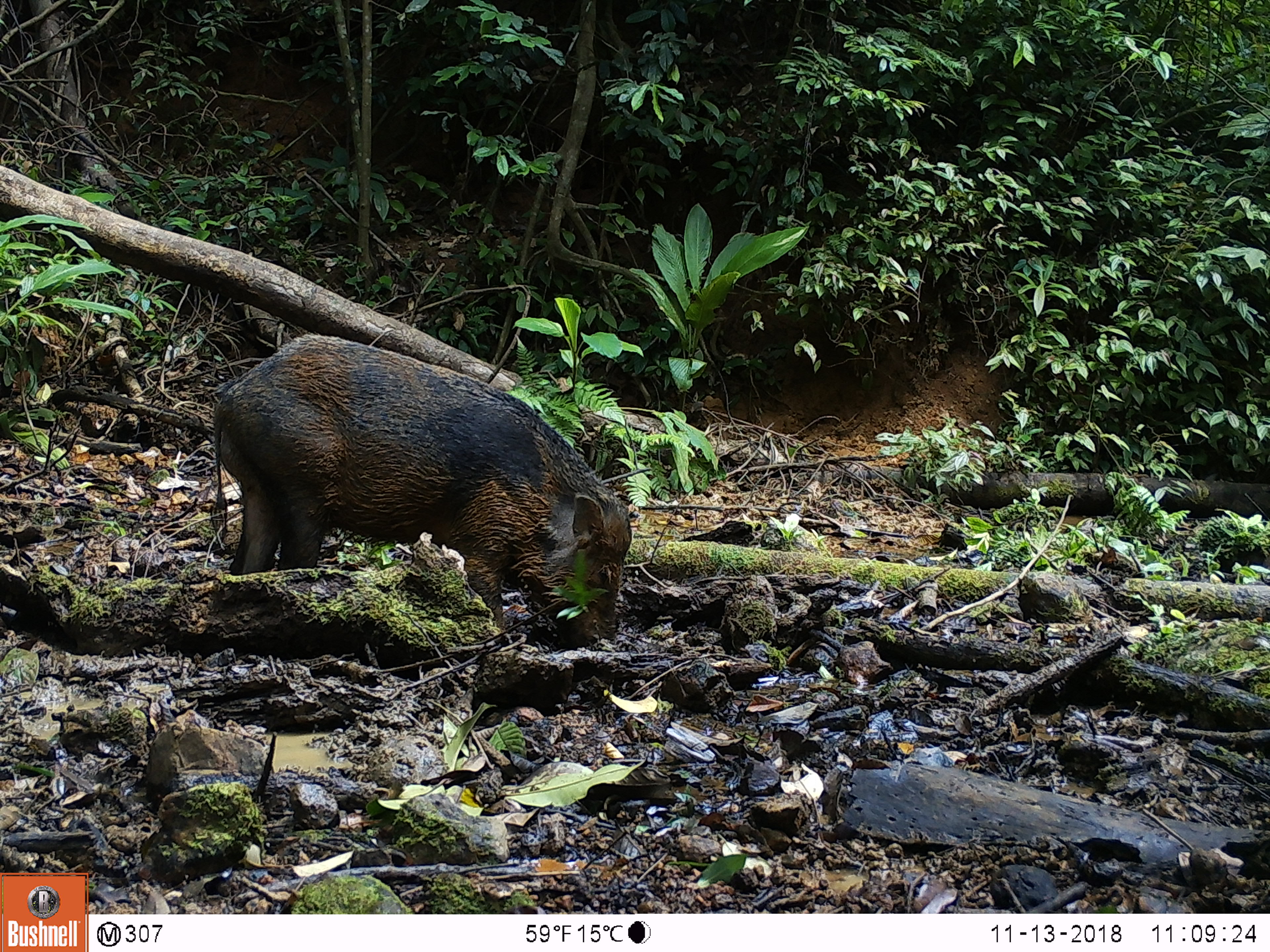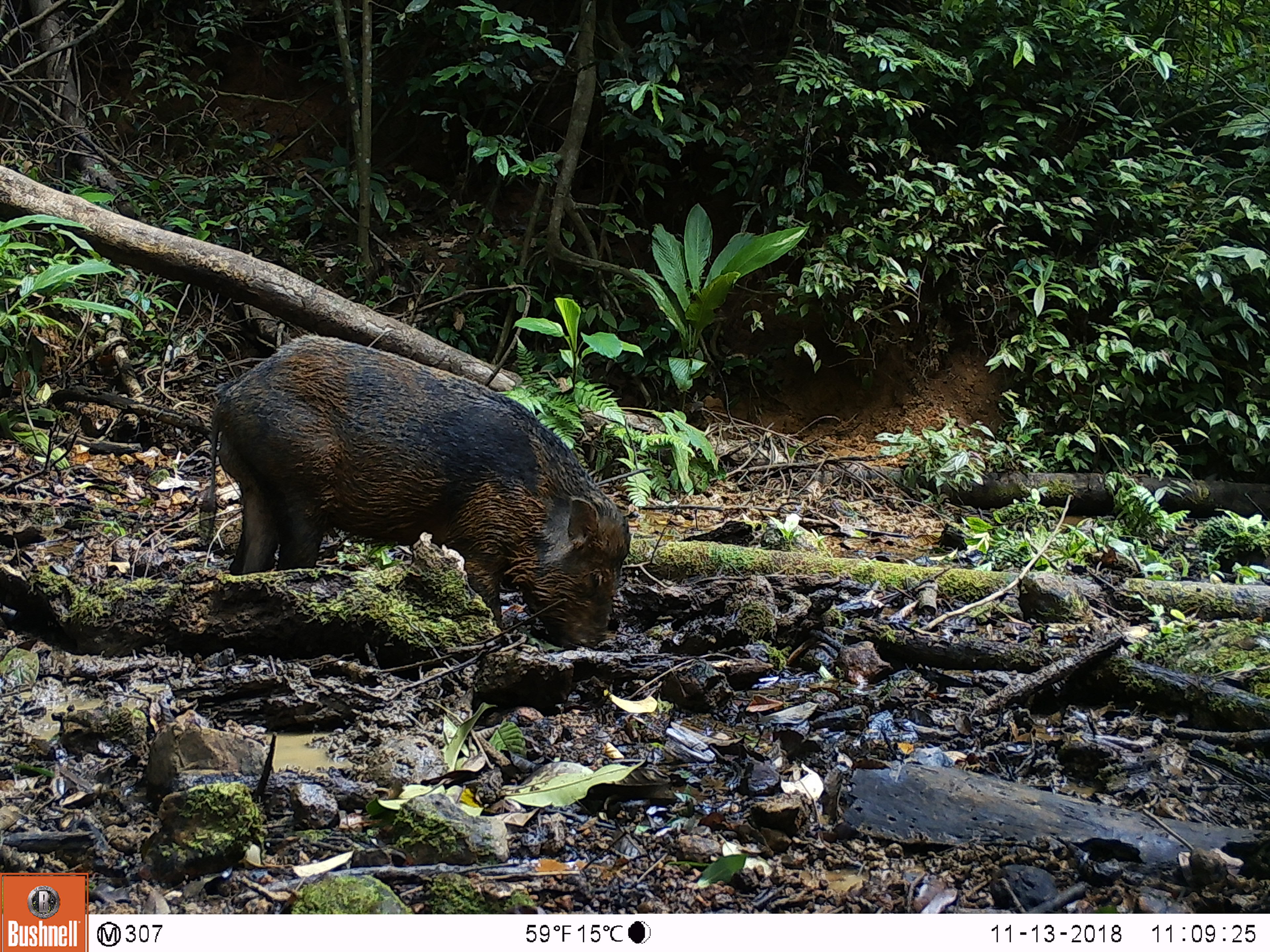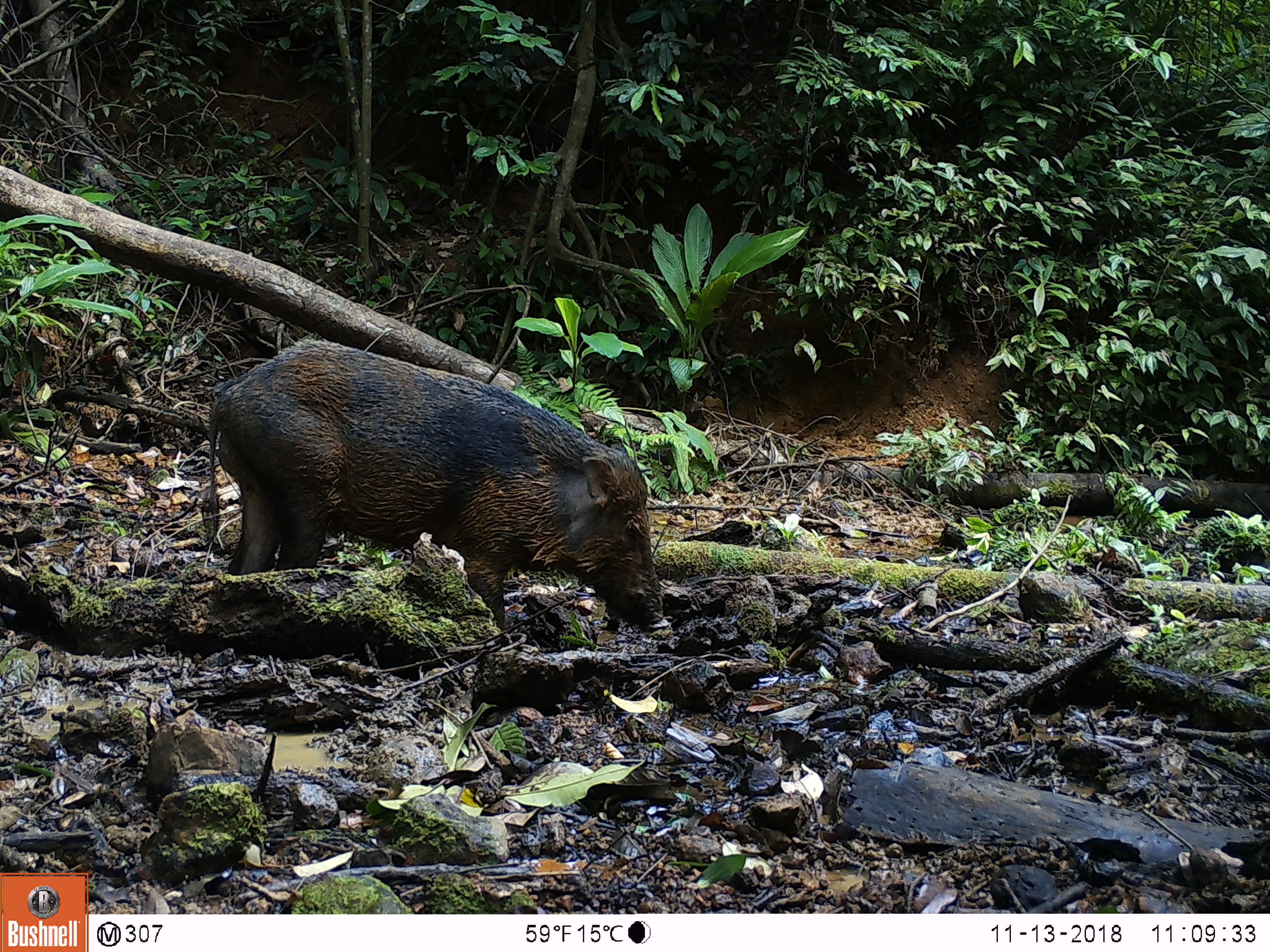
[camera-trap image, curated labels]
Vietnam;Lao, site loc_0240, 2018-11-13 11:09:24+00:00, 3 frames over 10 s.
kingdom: Animalia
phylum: Chordata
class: Mammalia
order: Artiodactyla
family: Suidae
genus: Sus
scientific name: Sus scrofa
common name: eurasian wild pig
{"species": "eurasian wild pig (Sus scrofa)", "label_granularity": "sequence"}